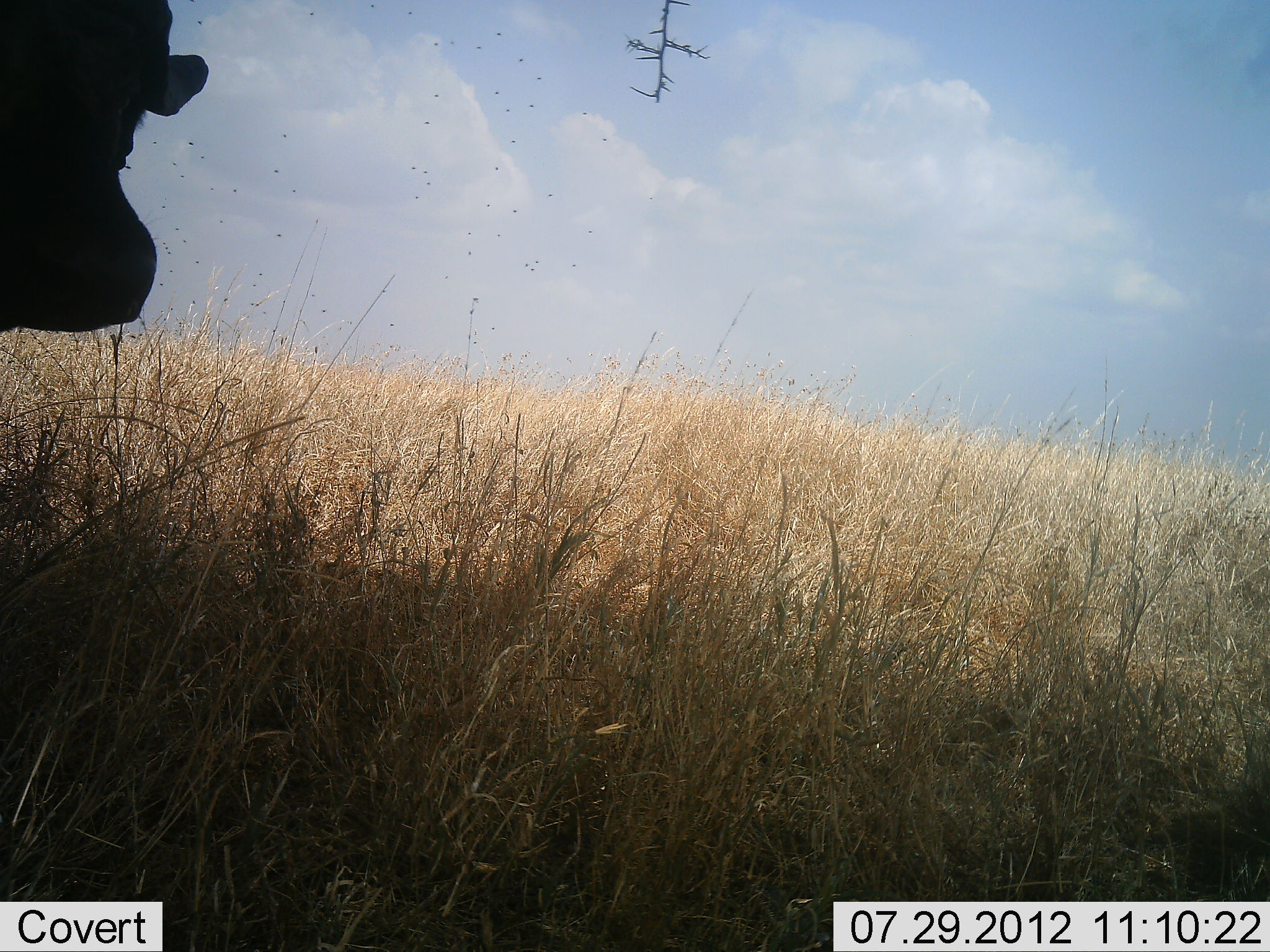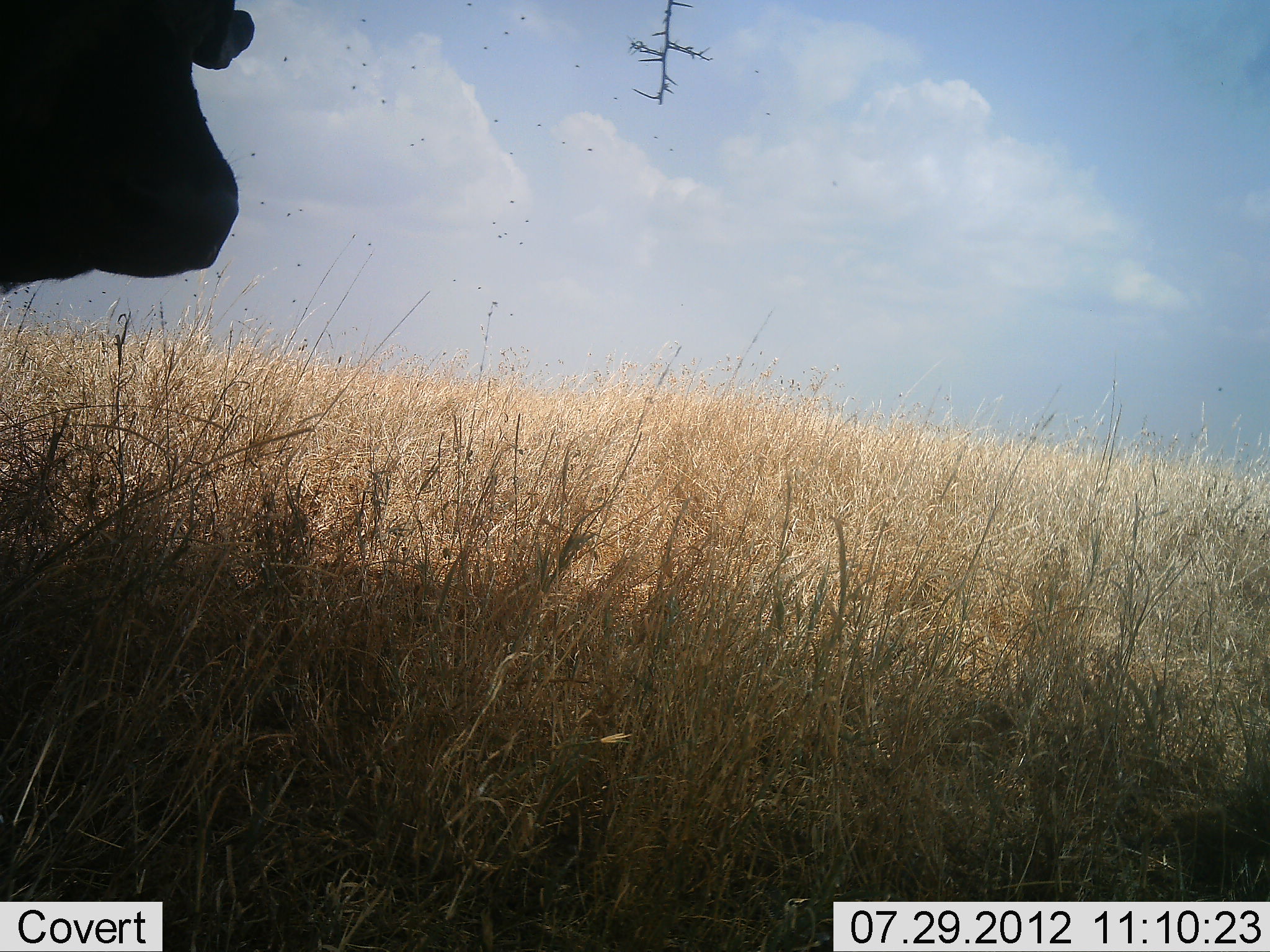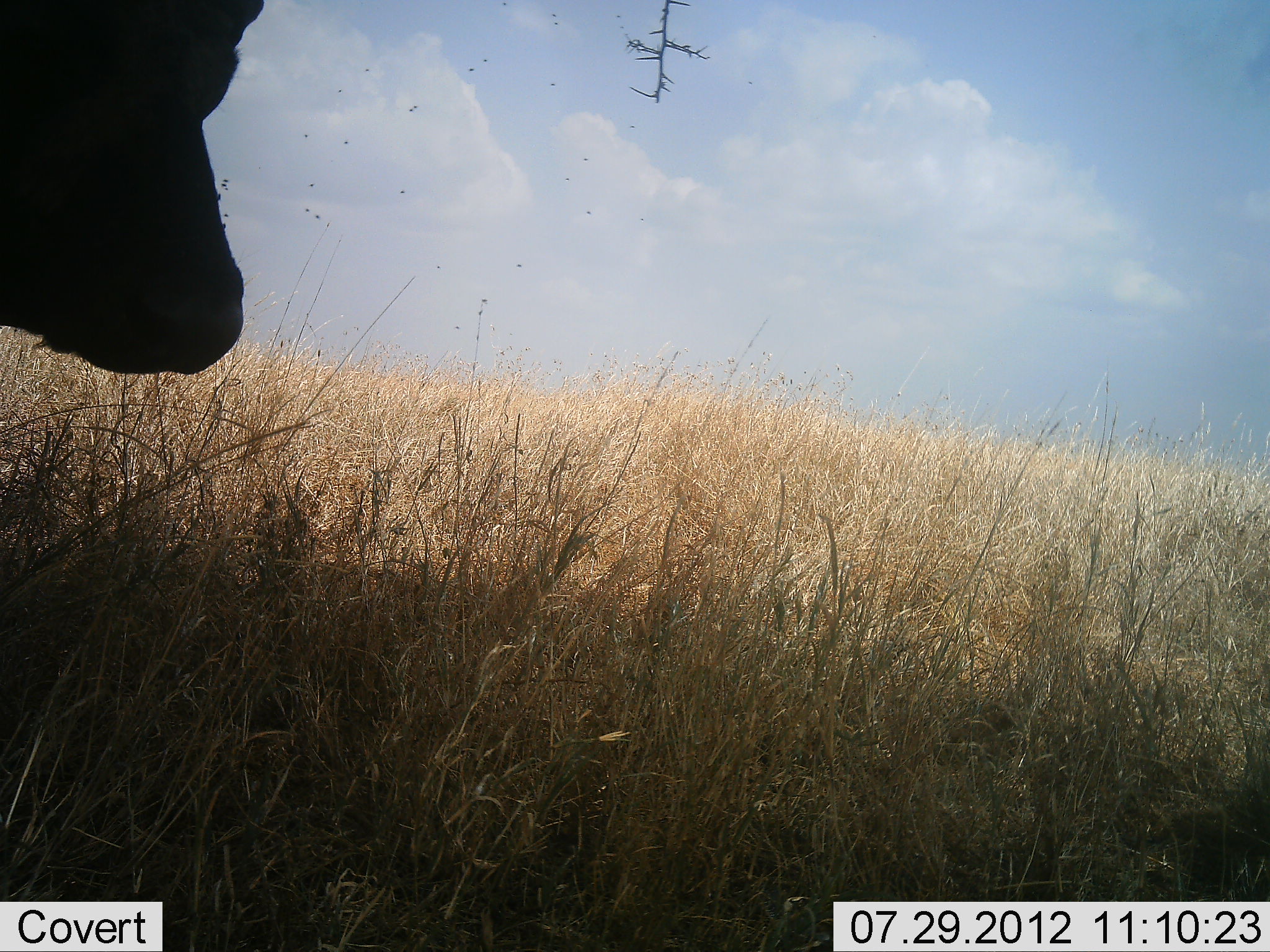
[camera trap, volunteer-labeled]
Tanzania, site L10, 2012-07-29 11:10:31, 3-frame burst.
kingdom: Animalia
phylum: Chordata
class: Mammalia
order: Artiodactyla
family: Bovidae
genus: Syncerus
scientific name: Syncerus caffer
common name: cape buffalo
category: buffalo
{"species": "buffalo (cape buffalo) (Syncerus caffer)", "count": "1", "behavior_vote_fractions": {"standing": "100%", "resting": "0%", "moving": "0%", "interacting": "0%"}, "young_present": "0%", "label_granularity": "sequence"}